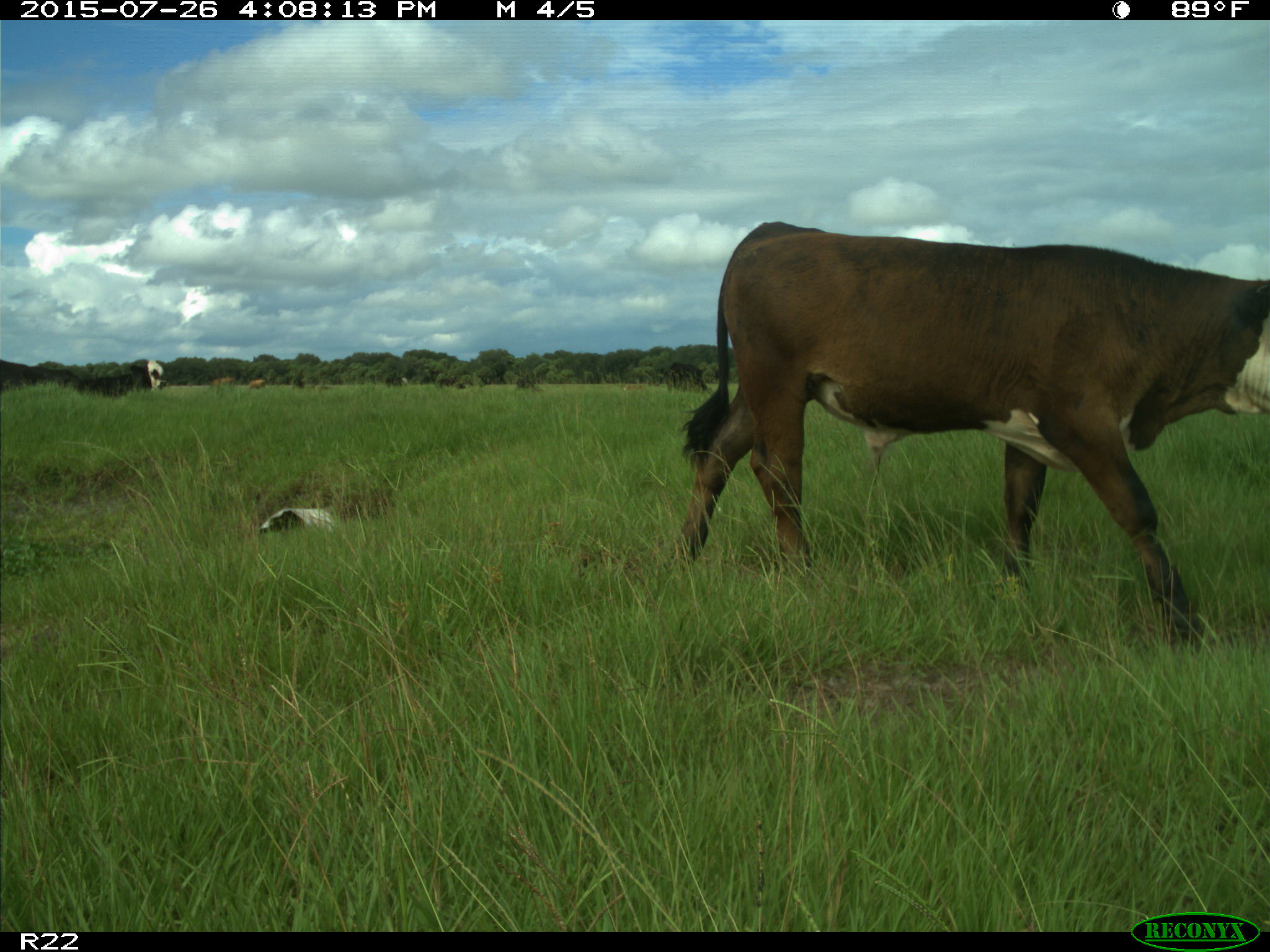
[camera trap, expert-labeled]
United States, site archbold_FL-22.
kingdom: Animalia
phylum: Chordata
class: Mammalia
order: Artiodactyla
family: Bovidae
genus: Bos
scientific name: Bos taurus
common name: domestic cow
Bos taurus (domestic cow).